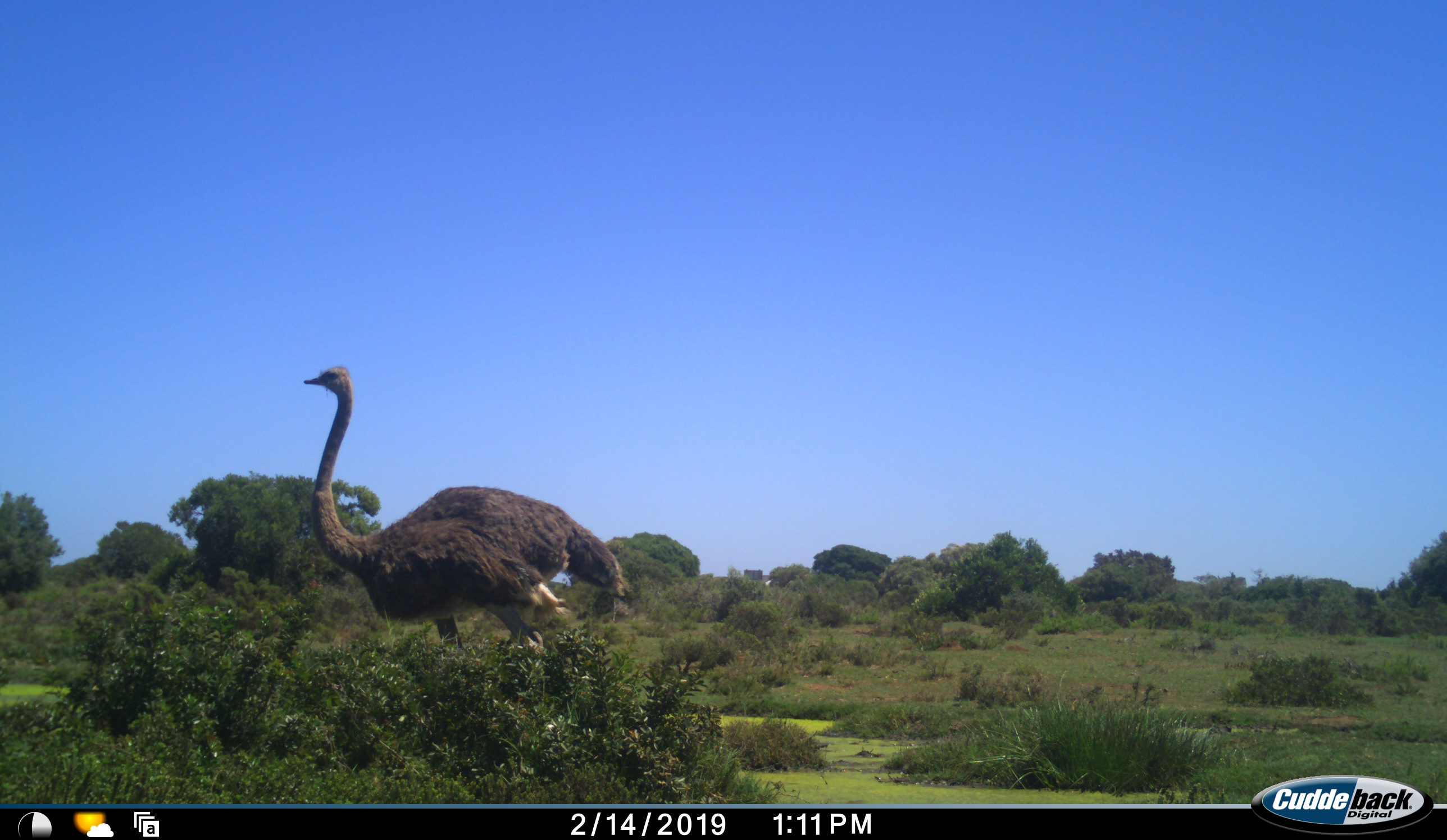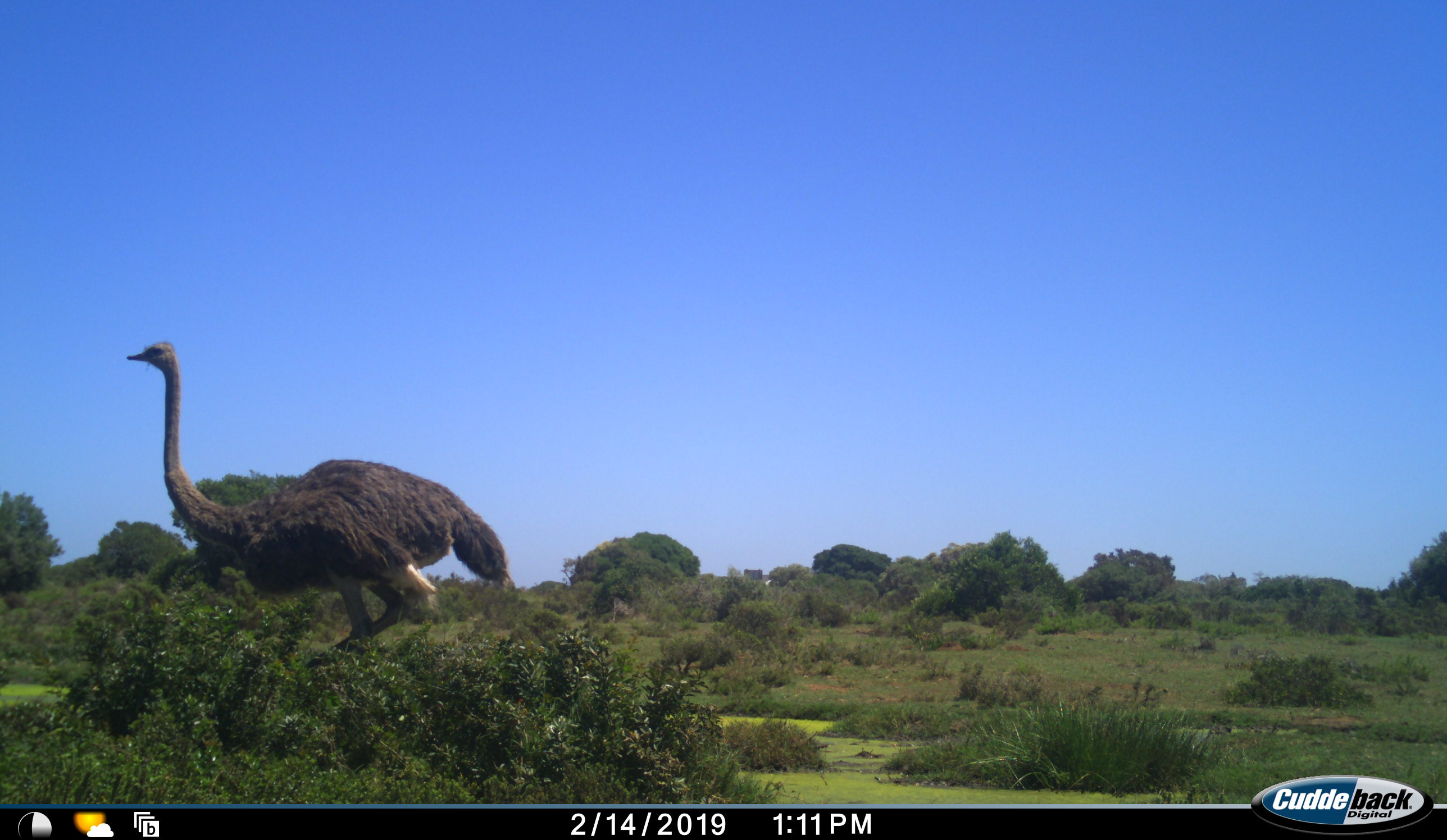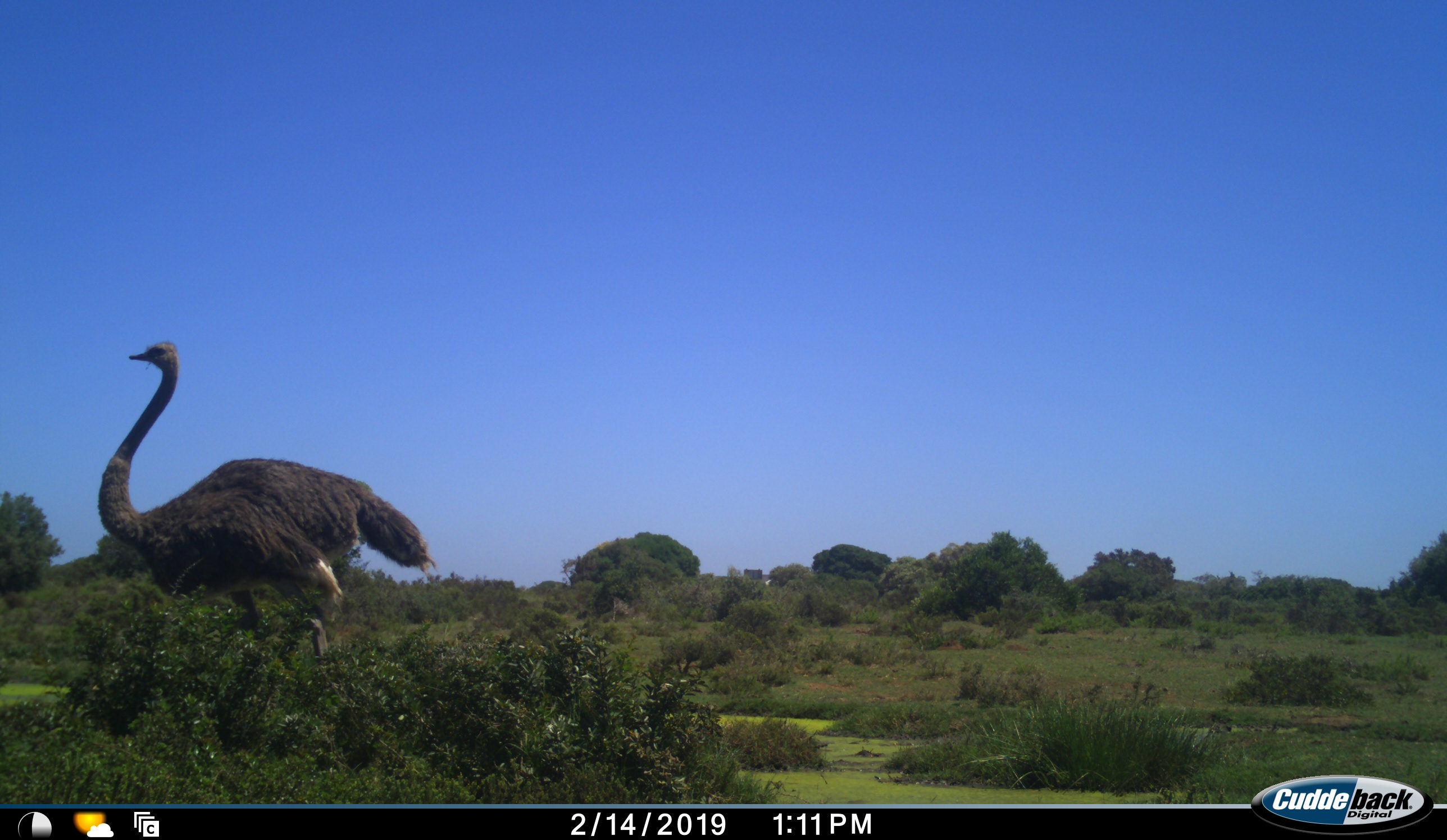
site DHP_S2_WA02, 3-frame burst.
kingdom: Animalia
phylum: Chordata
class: Aves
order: Struthioniformes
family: Struthionidae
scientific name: Struthionidae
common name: ostrich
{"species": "ostrich (Struthionidae)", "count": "1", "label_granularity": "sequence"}